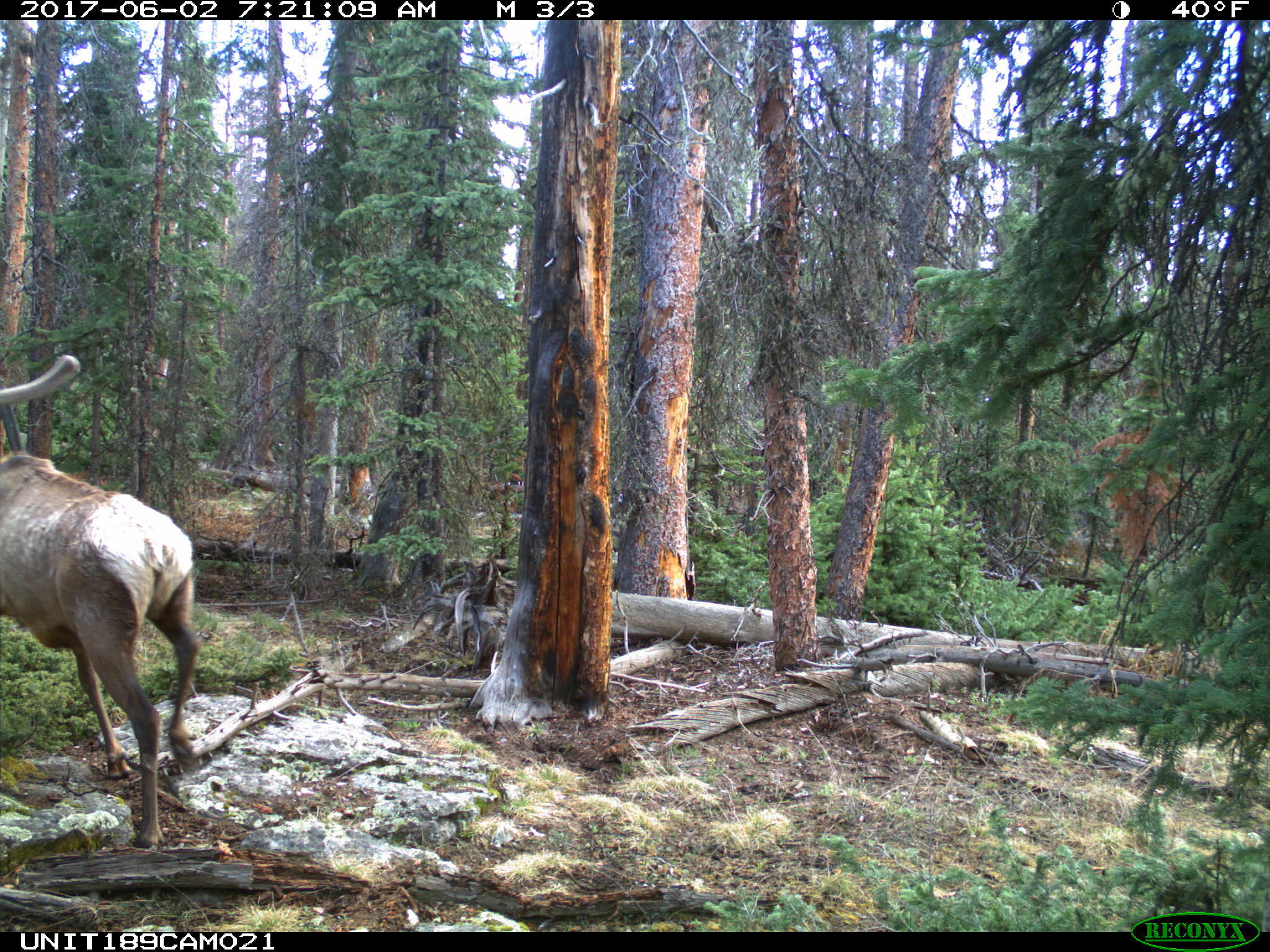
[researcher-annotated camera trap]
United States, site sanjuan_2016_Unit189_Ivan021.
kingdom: Animalia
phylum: Chordata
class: Mammalia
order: Artiodactyla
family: Cervidae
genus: Cervus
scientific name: Cervus elaphus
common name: red deer